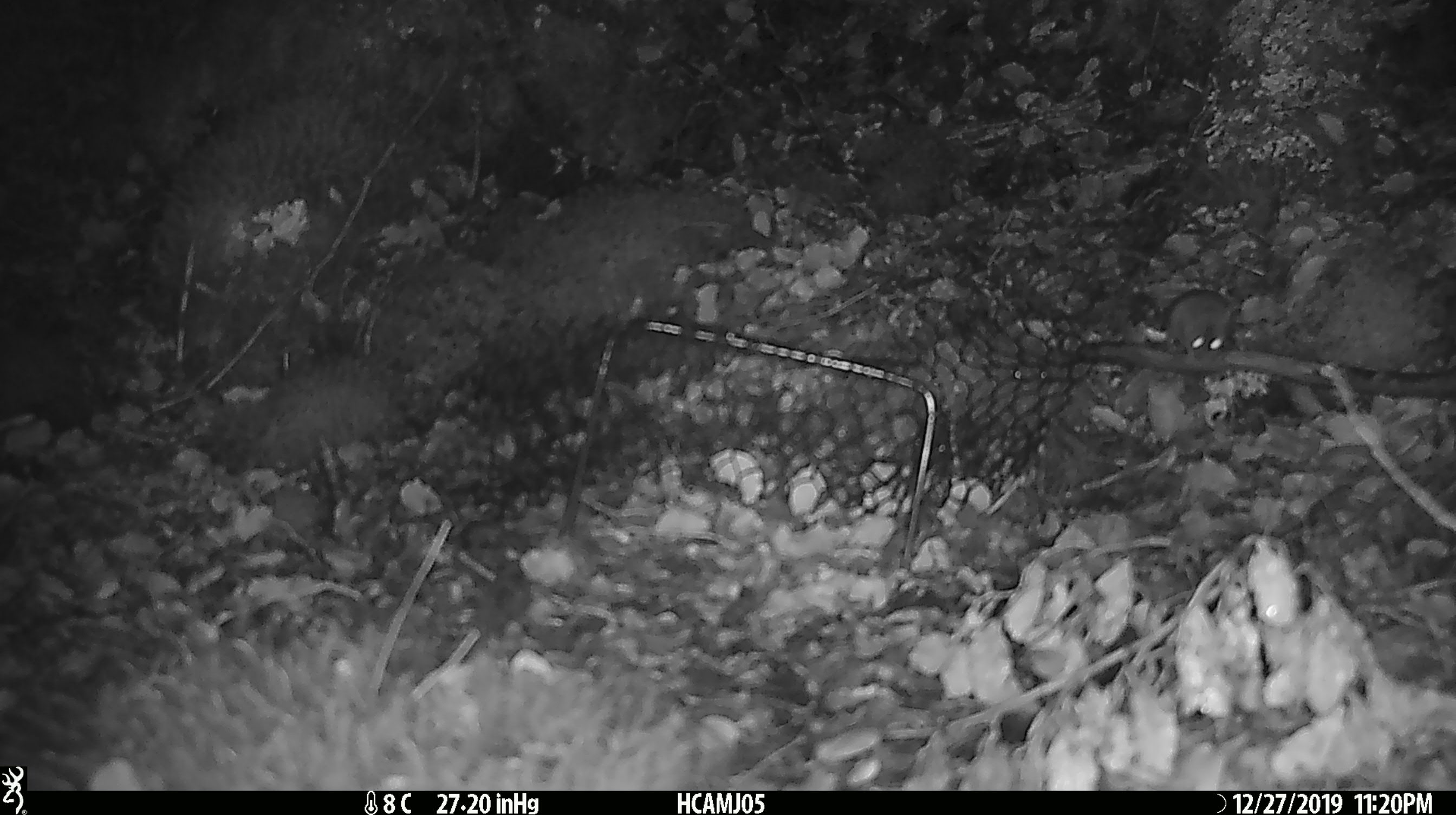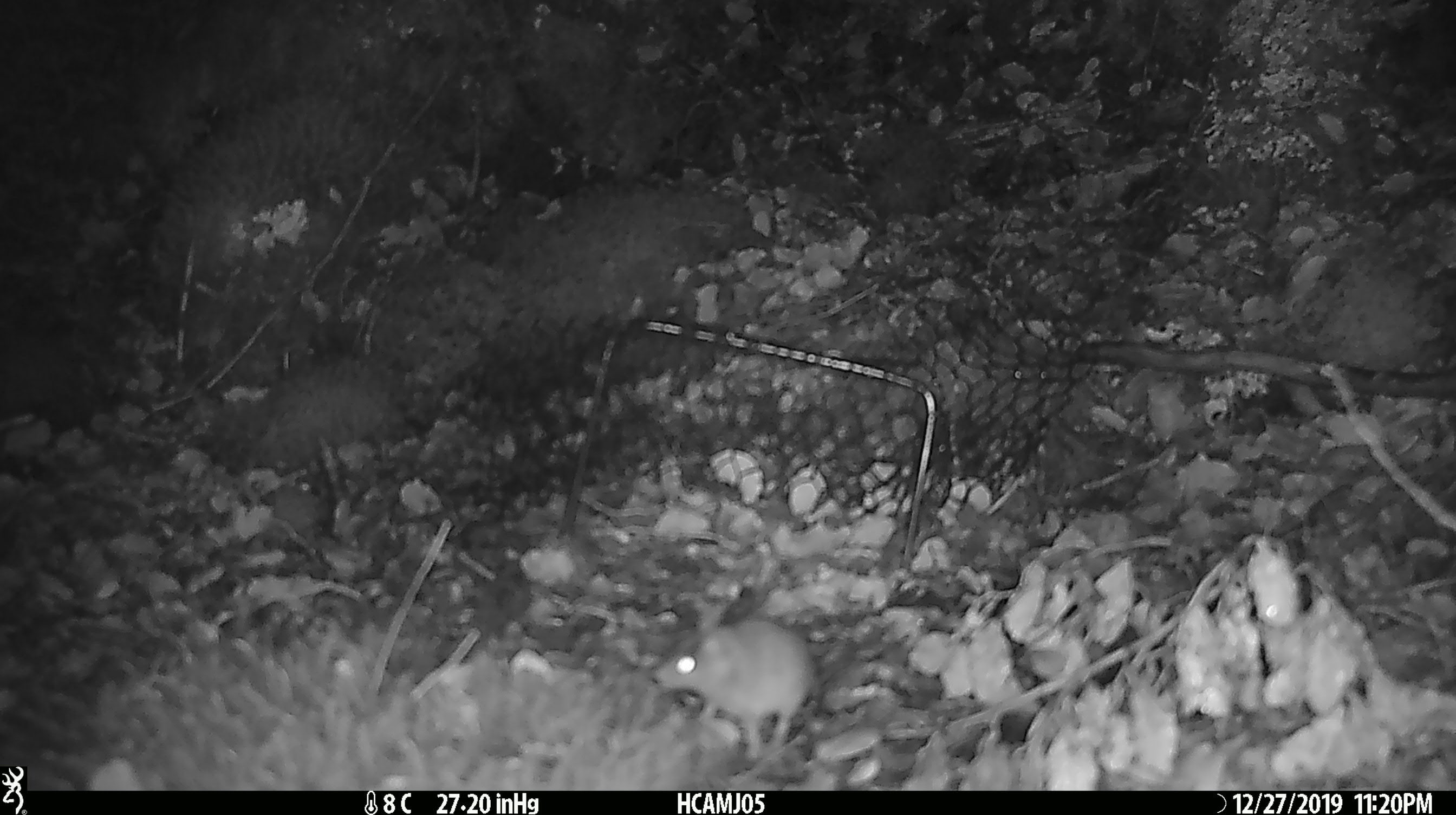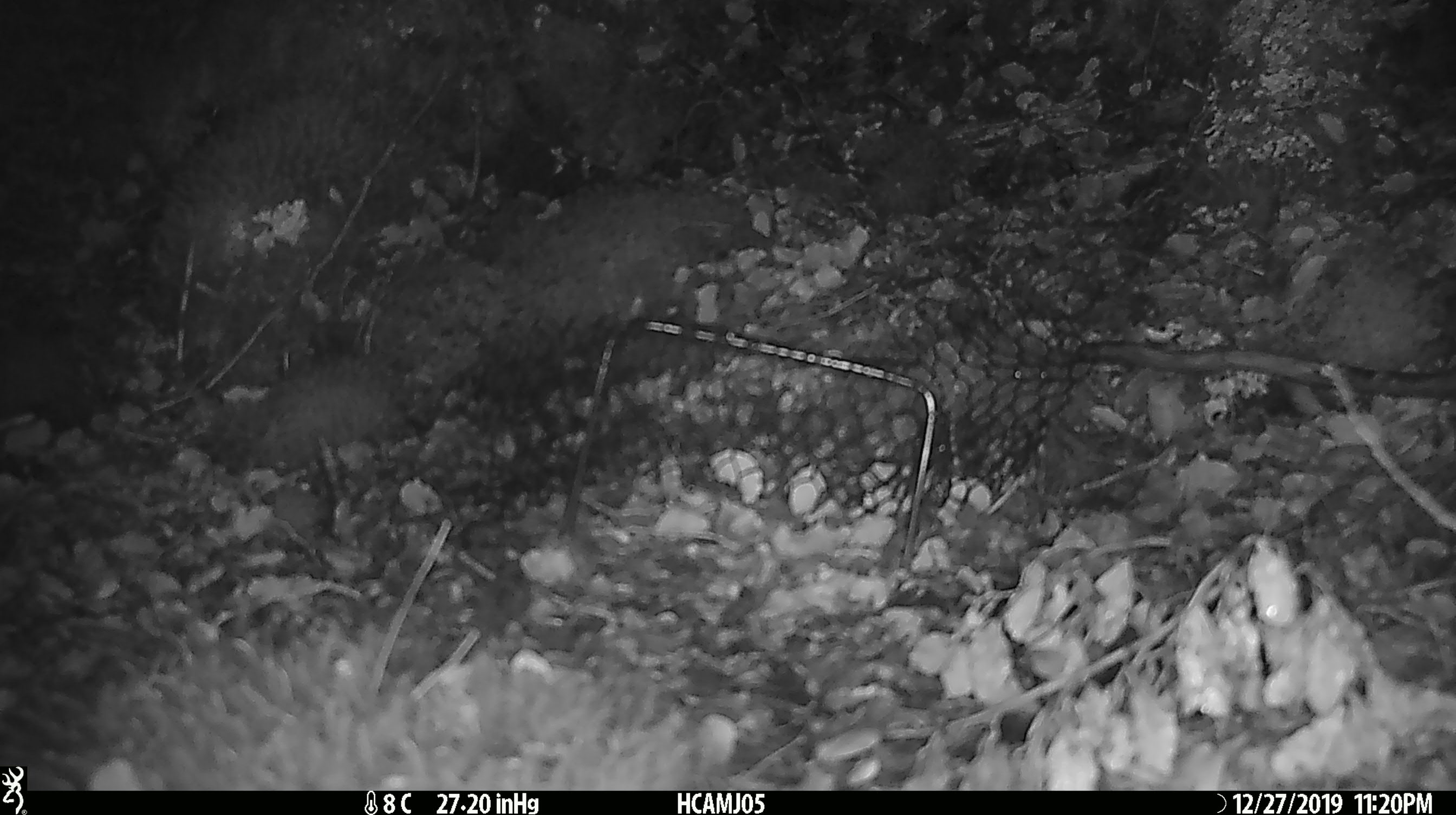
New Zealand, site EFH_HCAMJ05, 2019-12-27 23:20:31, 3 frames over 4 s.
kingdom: Animalia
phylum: Chordata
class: Mammalia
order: Rodentia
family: Muridae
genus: Mus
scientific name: Mus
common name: mouse